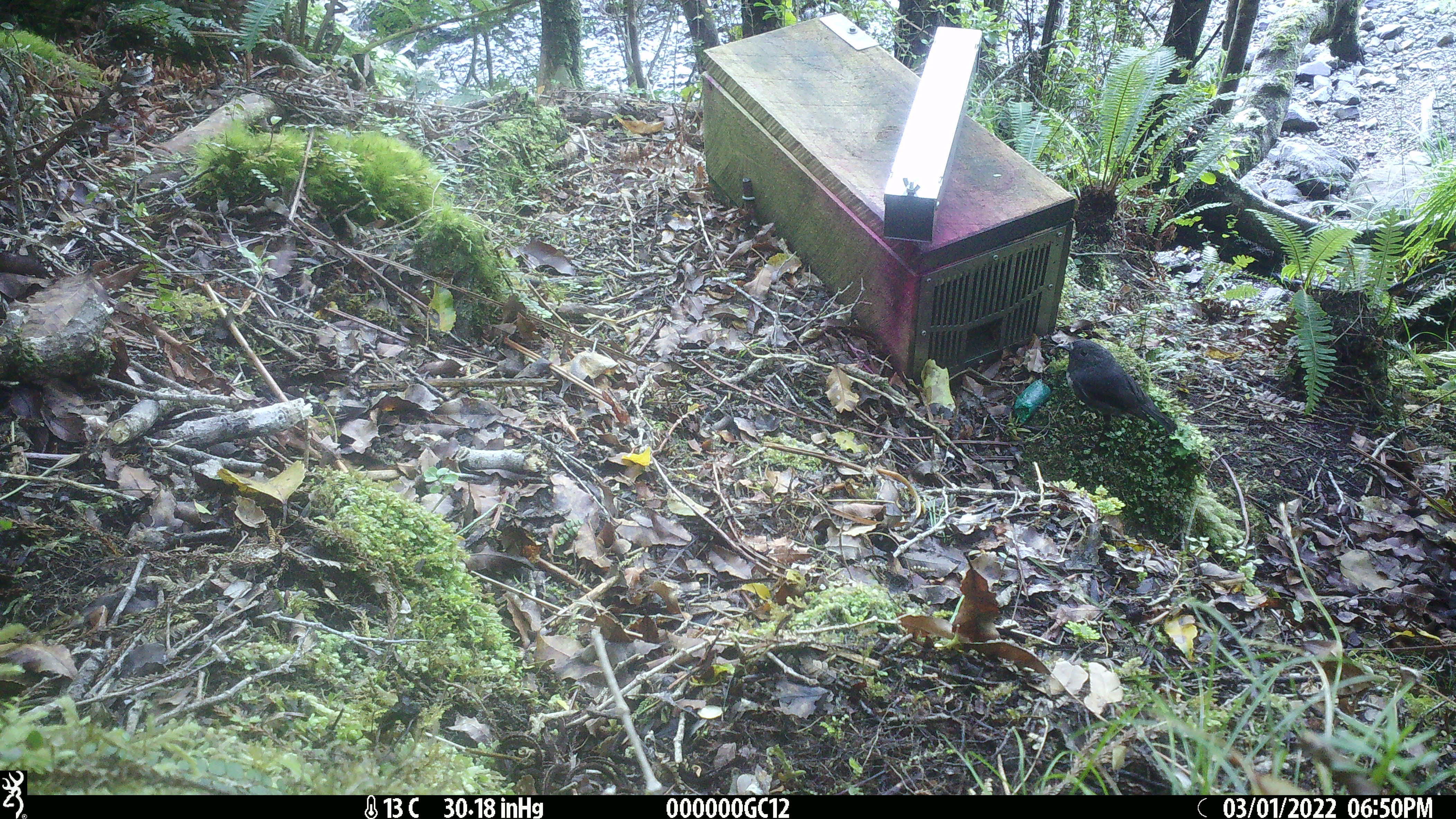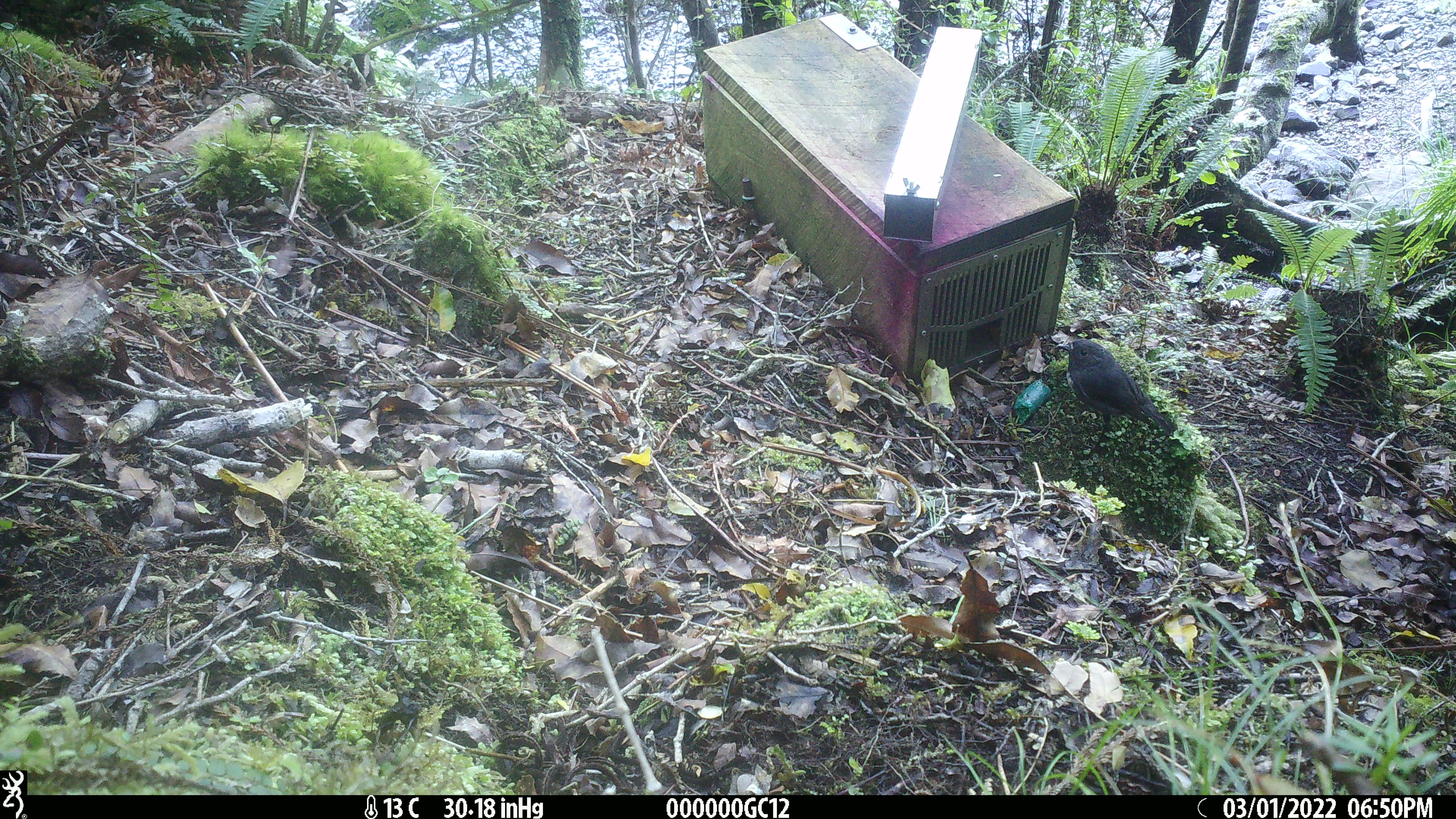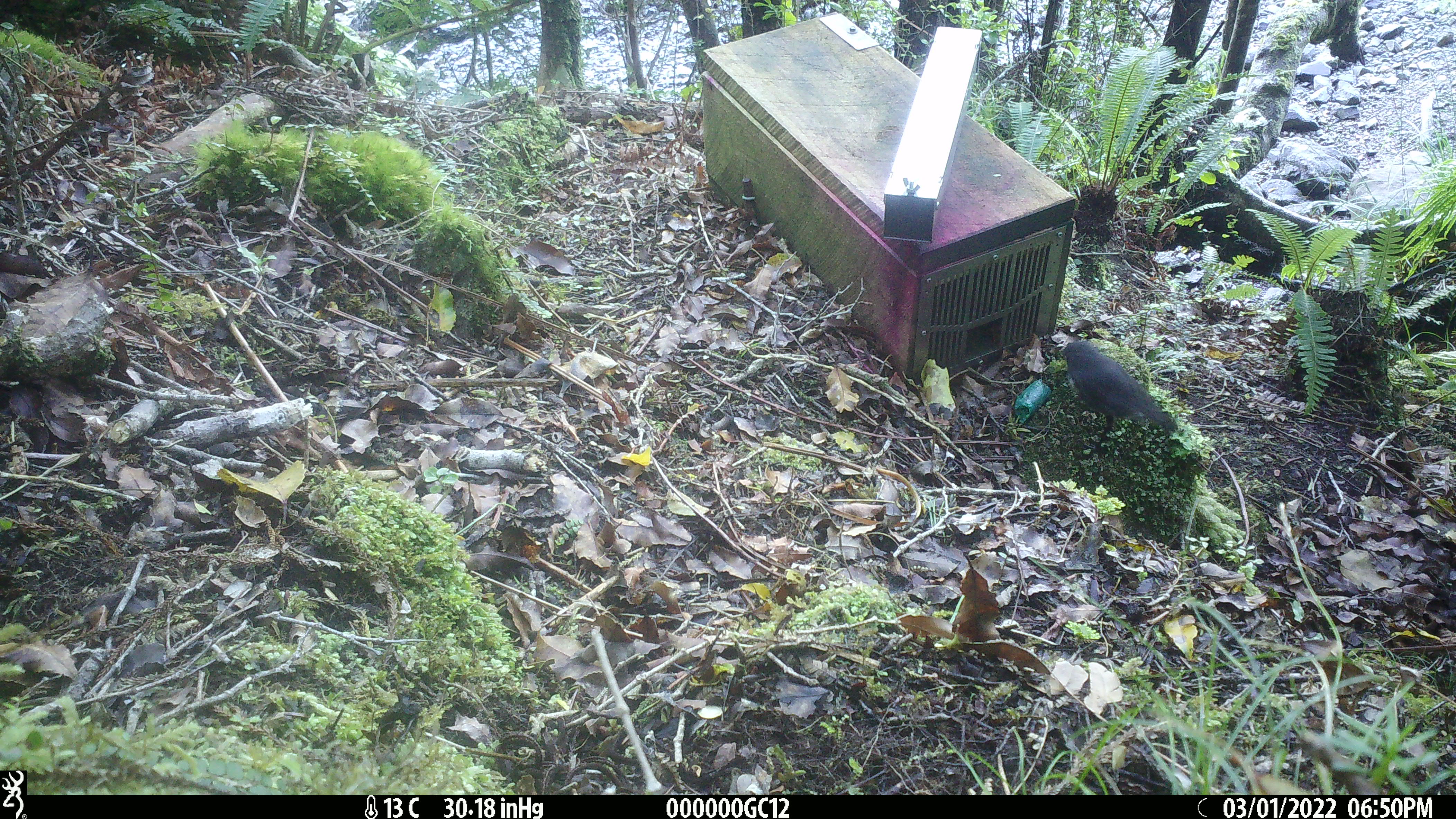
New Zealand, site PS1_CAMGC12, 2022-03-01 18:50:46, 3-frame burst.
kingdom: Animalia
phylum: Chordata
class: Aves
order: Passeriformes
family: Petroicidae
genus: Petroica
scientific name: Petroica australis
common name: new zealand robin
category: robin